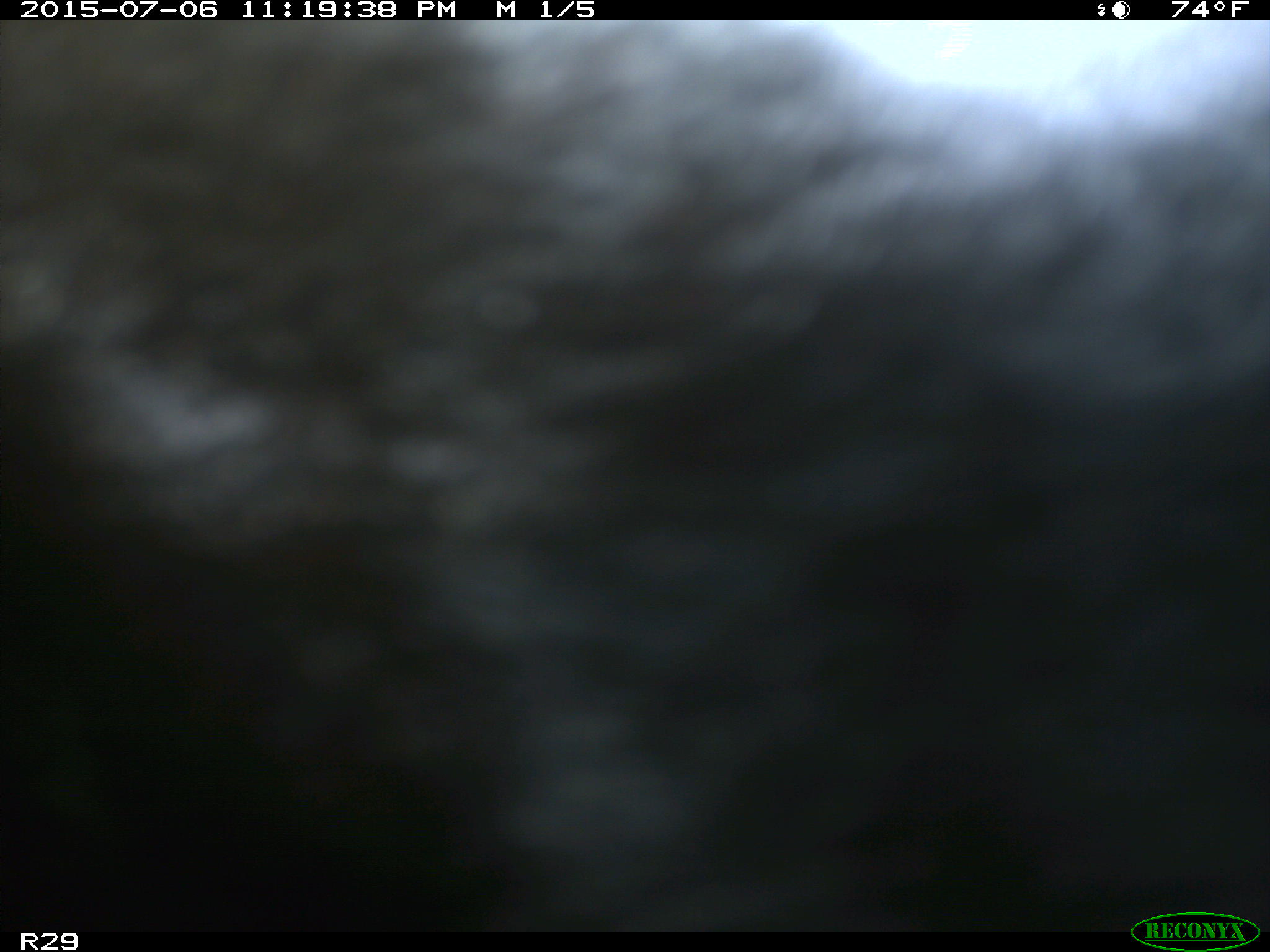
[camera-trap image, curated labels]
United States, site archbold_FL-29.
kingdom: Animalia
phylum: Chordata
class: Mammalia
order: Artiodactyla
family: Bovidae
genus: Bos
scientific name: Bos taurus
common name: domestic cow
Bos taurus (domestic cow).